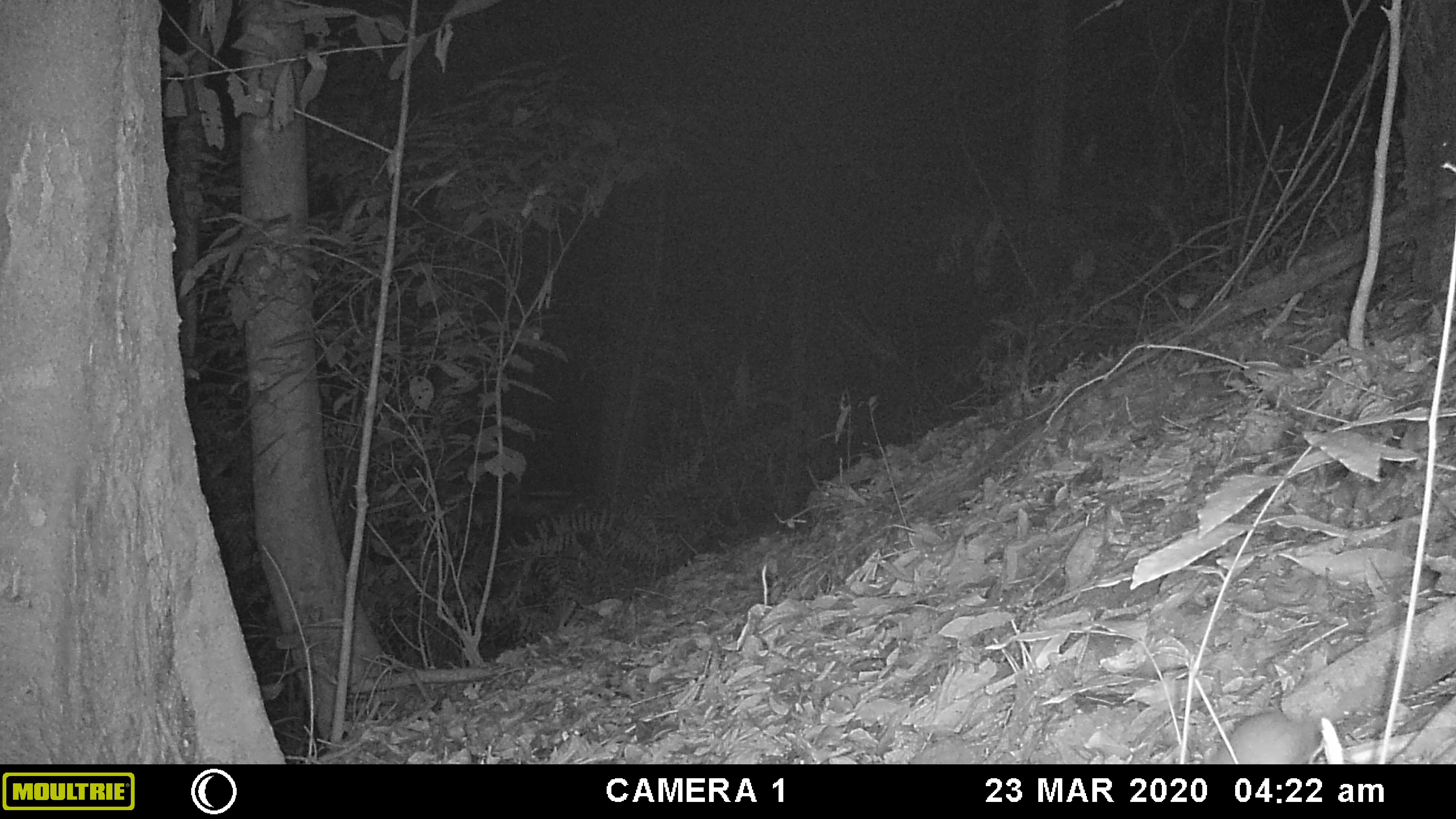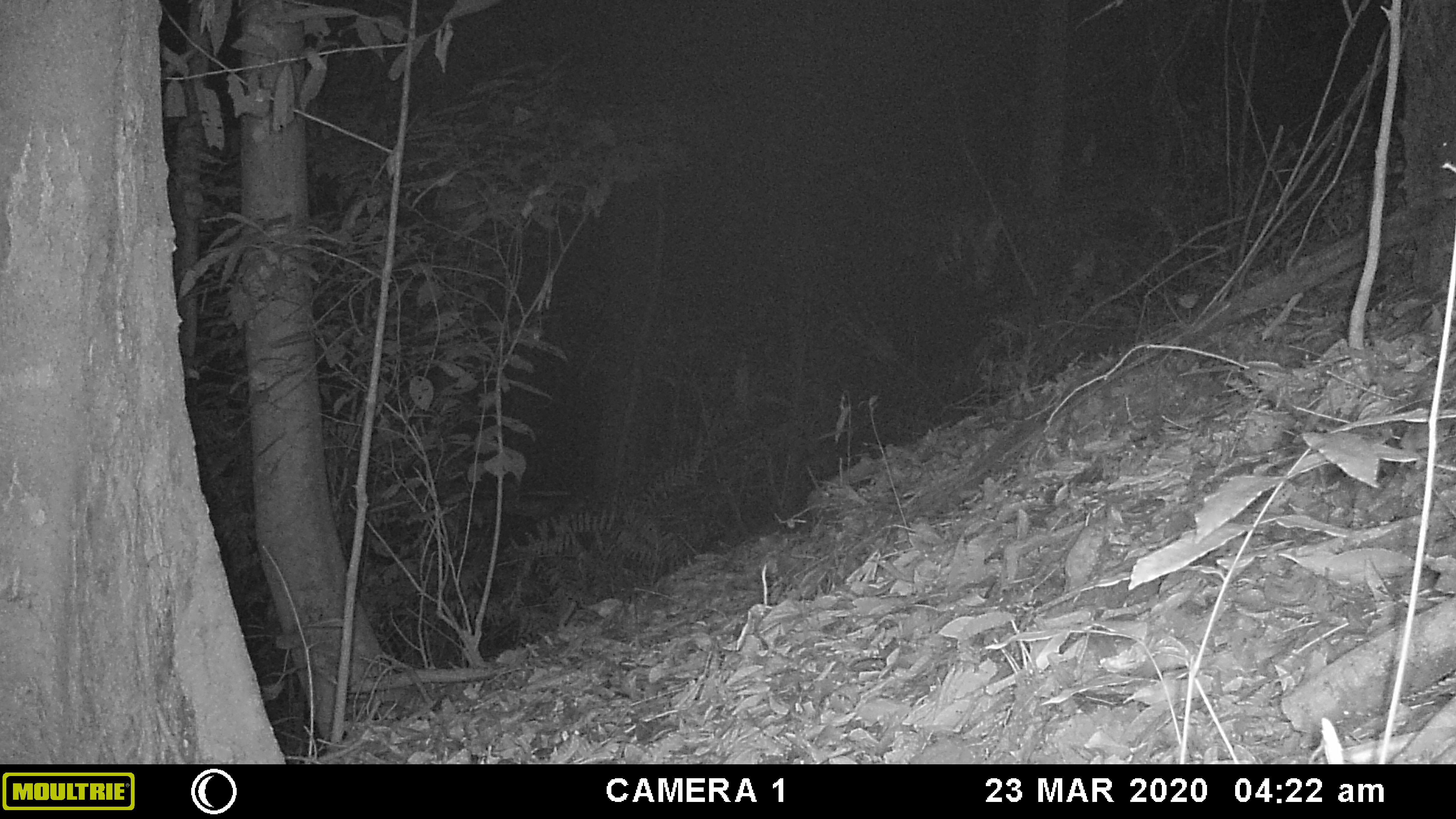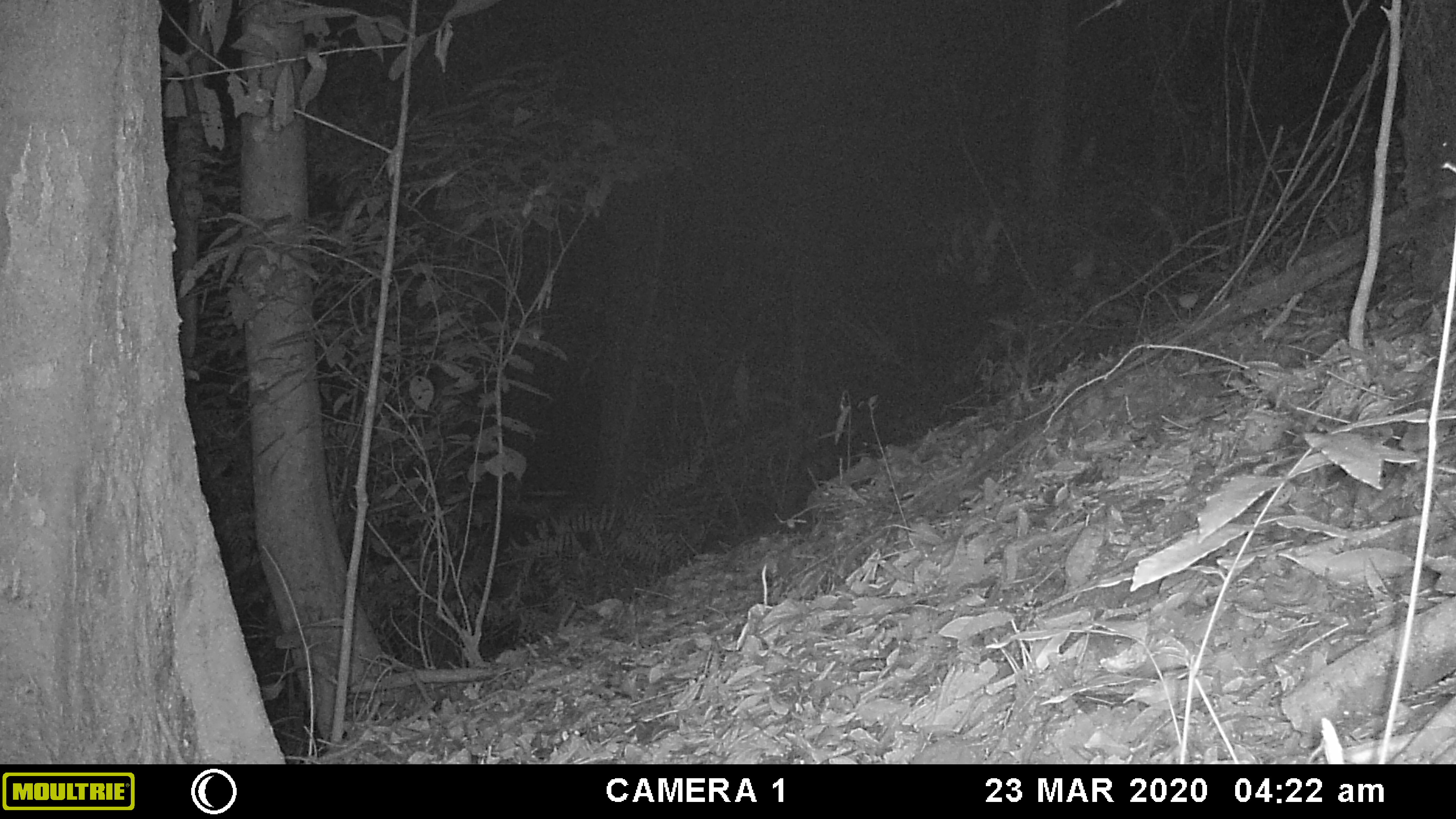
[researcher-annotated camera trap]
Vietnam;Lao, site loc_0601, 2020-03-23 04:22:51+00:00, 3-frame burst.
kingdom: Animalia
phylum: Chordata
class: Mammalia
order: Rodentia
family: Muridae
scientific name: Muridae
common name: old-world mice and rats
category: unidentified murid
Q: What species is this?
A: Unidentified murid (old-world mice and rats) (Muridae).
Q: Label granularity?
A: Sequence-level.